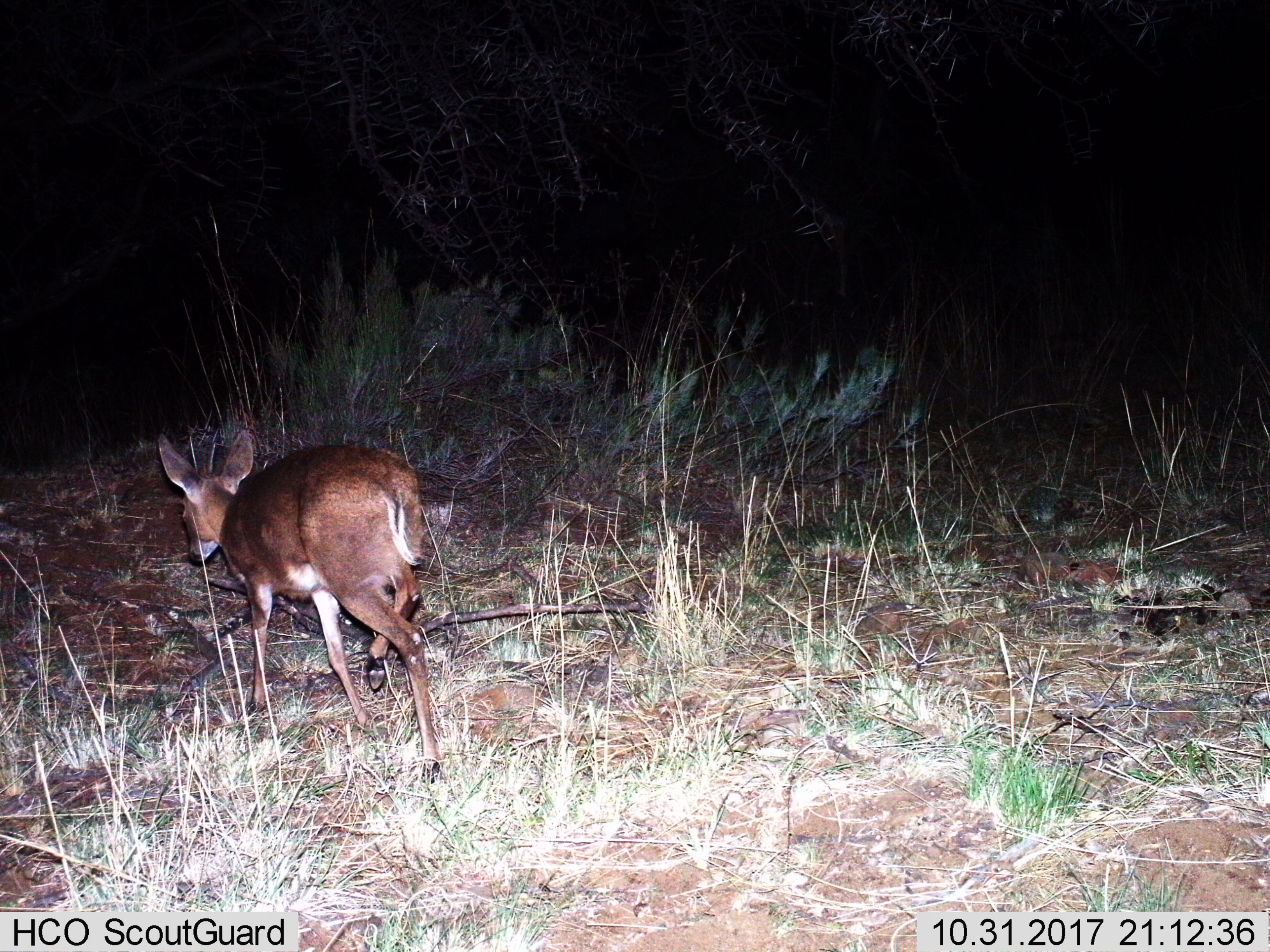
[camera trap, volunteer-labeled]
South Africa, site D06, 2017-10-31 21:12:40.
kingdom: Animalia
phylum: Chordata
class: Mammalia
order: Artiodactyla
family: Bovidae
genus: Raphicerus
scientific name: Raphicerus campestris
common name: steenbok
Steenbok (Raphicerus campestris), count 1. Behavior (volunteer vote fractions): standing 0%, resting 0%, moving 100%, interacting 0%. Young present (vote fraction): 0%. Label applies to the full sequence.